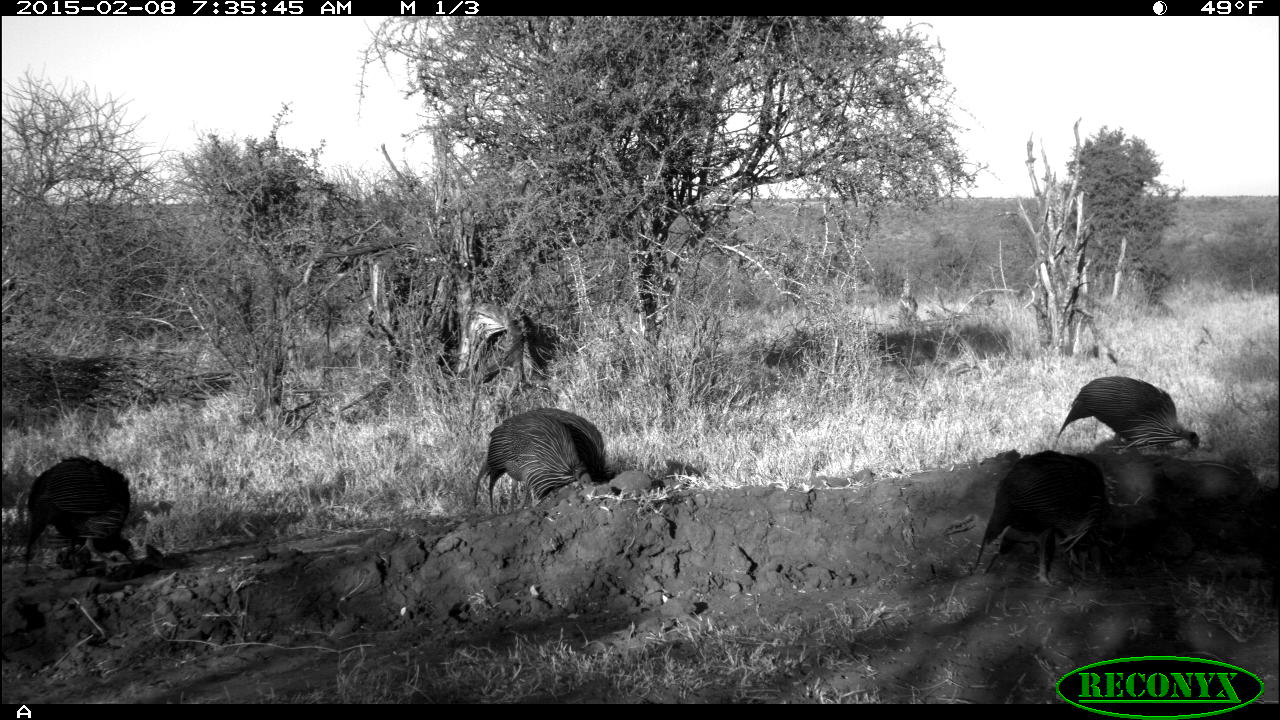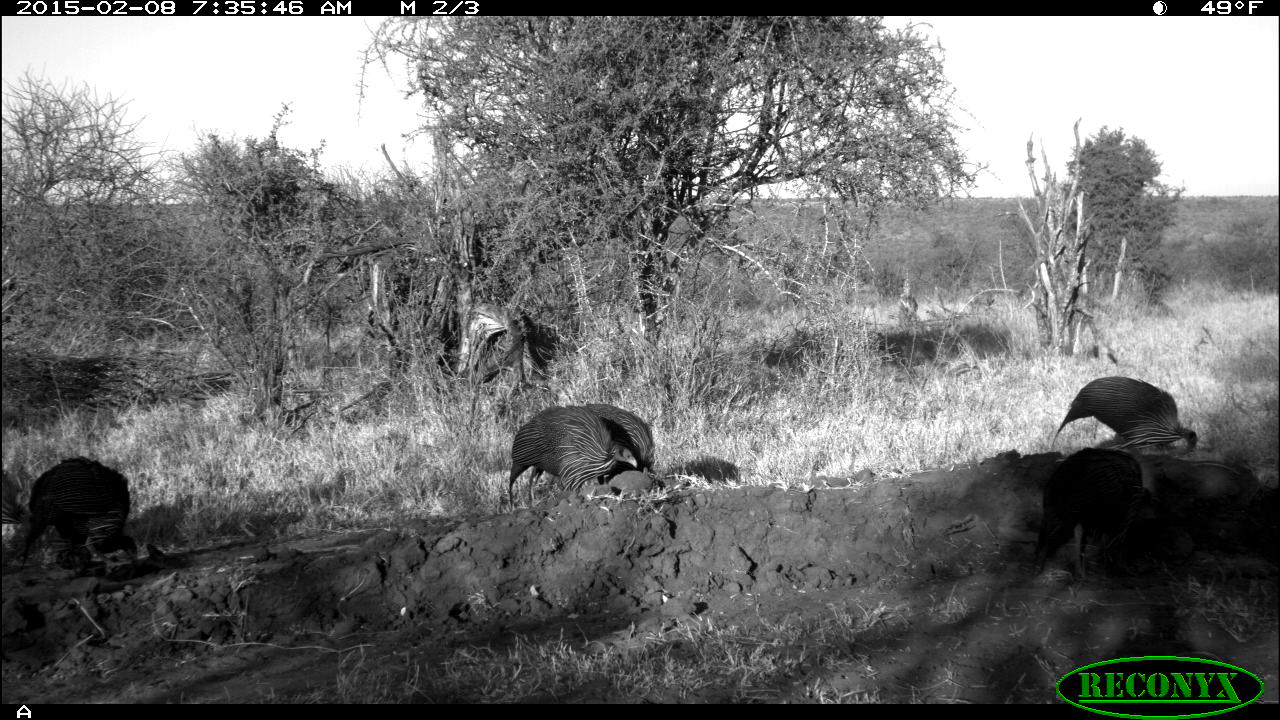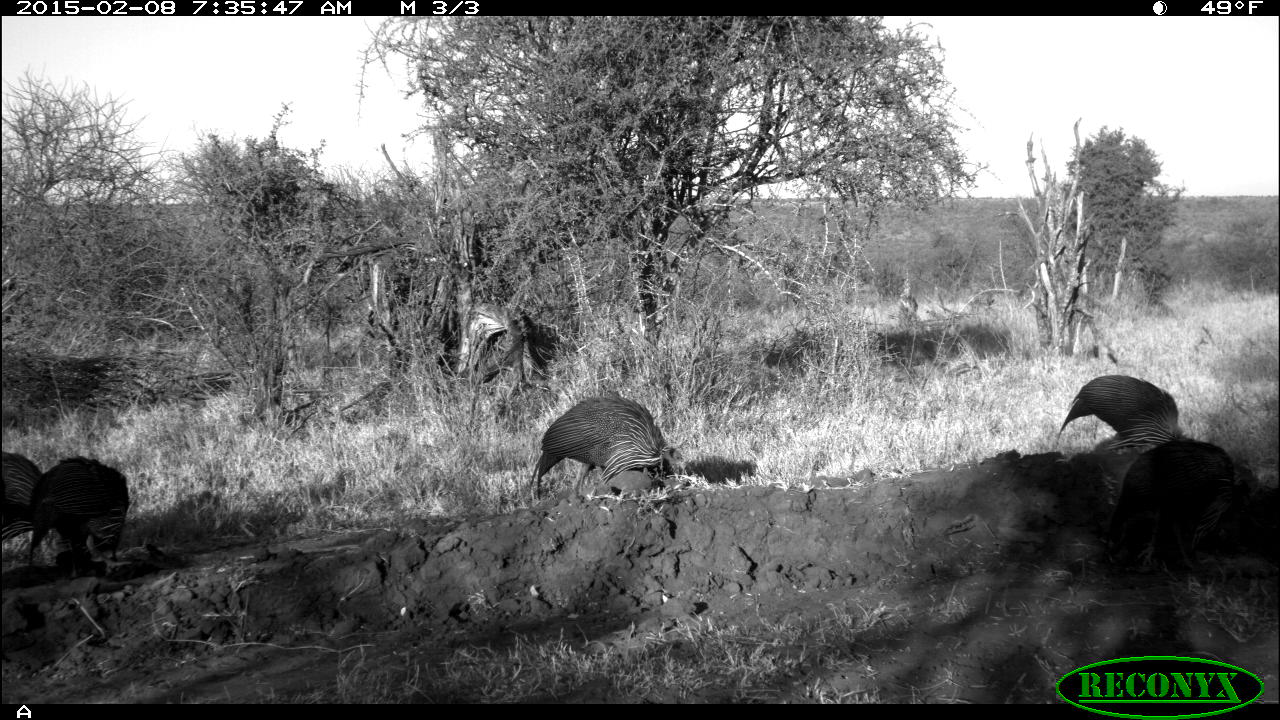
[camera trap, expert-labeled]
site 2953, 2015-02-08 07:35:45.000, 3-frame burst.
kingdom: Animalia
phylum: Chordata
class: Aves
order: Galliformes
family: Numididae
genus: Acryllium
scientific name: Acryllium vulturinum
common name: vulturine guineafowl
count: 10